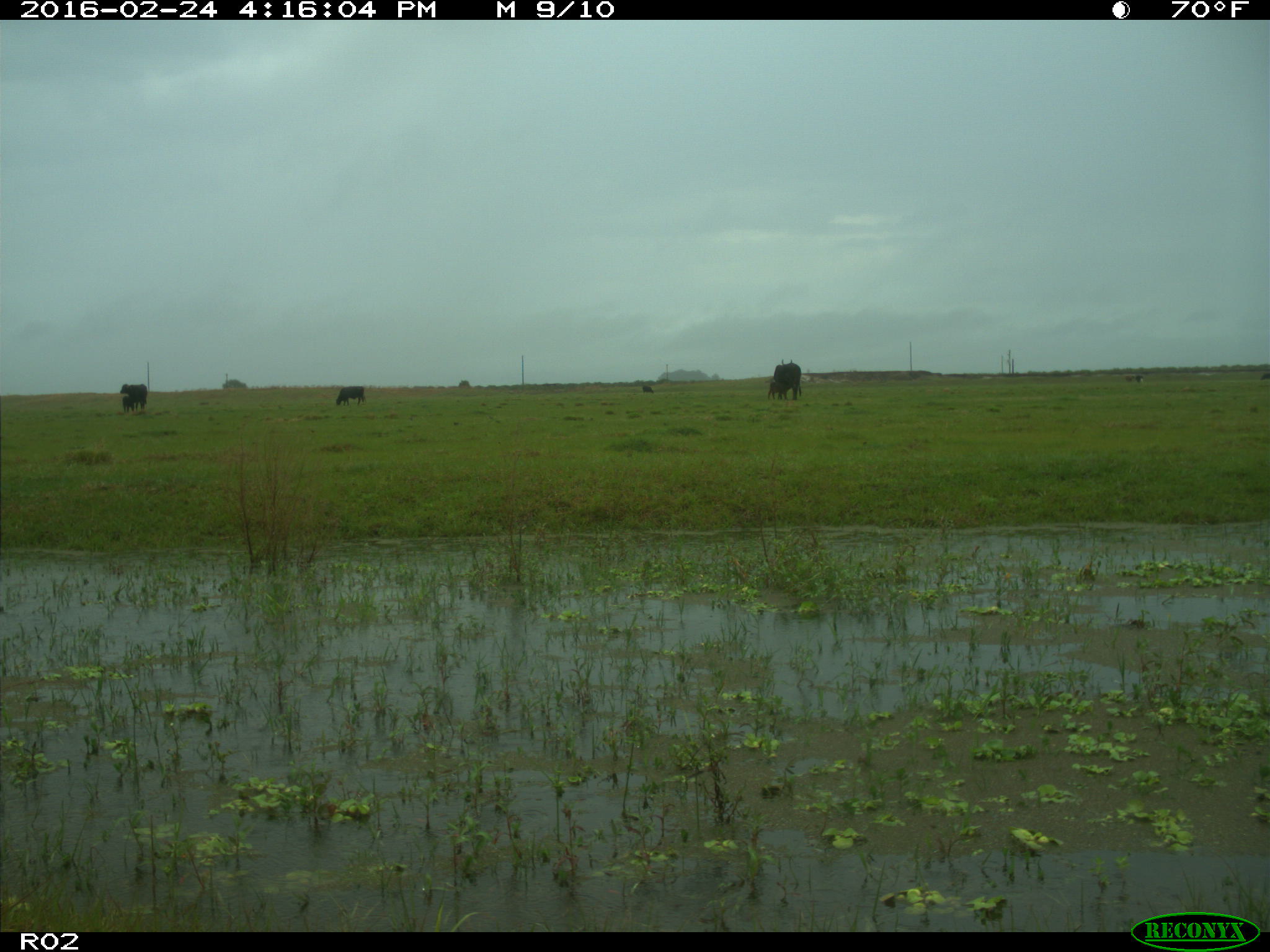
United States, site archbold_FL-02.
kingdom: Animalia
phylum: Chordata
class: Mammalia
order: Artiodactyla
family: Bovidae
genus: Bos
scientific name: Bos taurus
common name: domestic cow